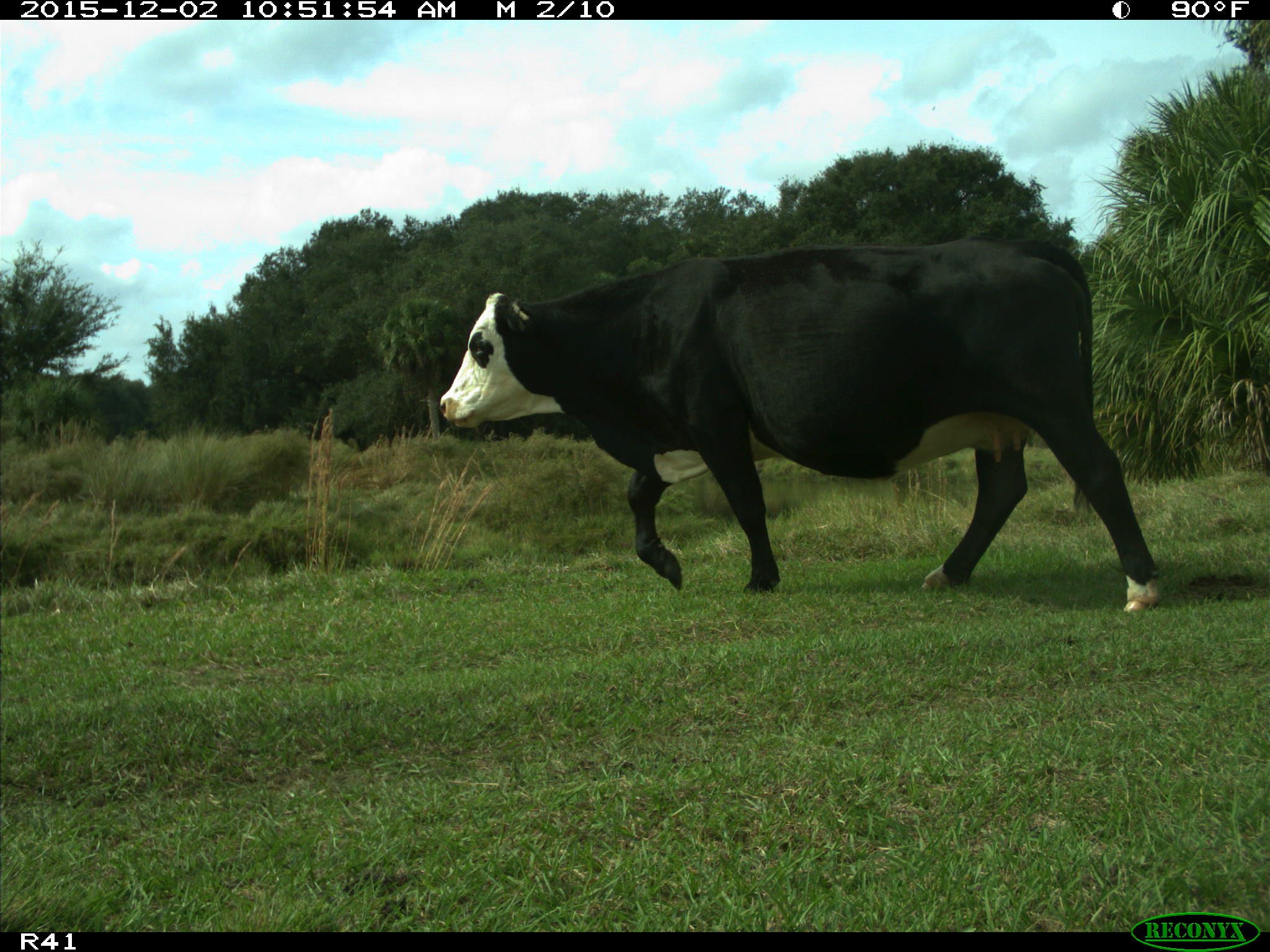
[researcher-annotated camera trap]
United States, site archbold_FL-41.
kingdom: Animalia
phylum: Chordata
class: Mammalia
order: Artiodactyla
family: Bovidae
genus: Bos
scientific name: Bos taurus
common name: domestic cow